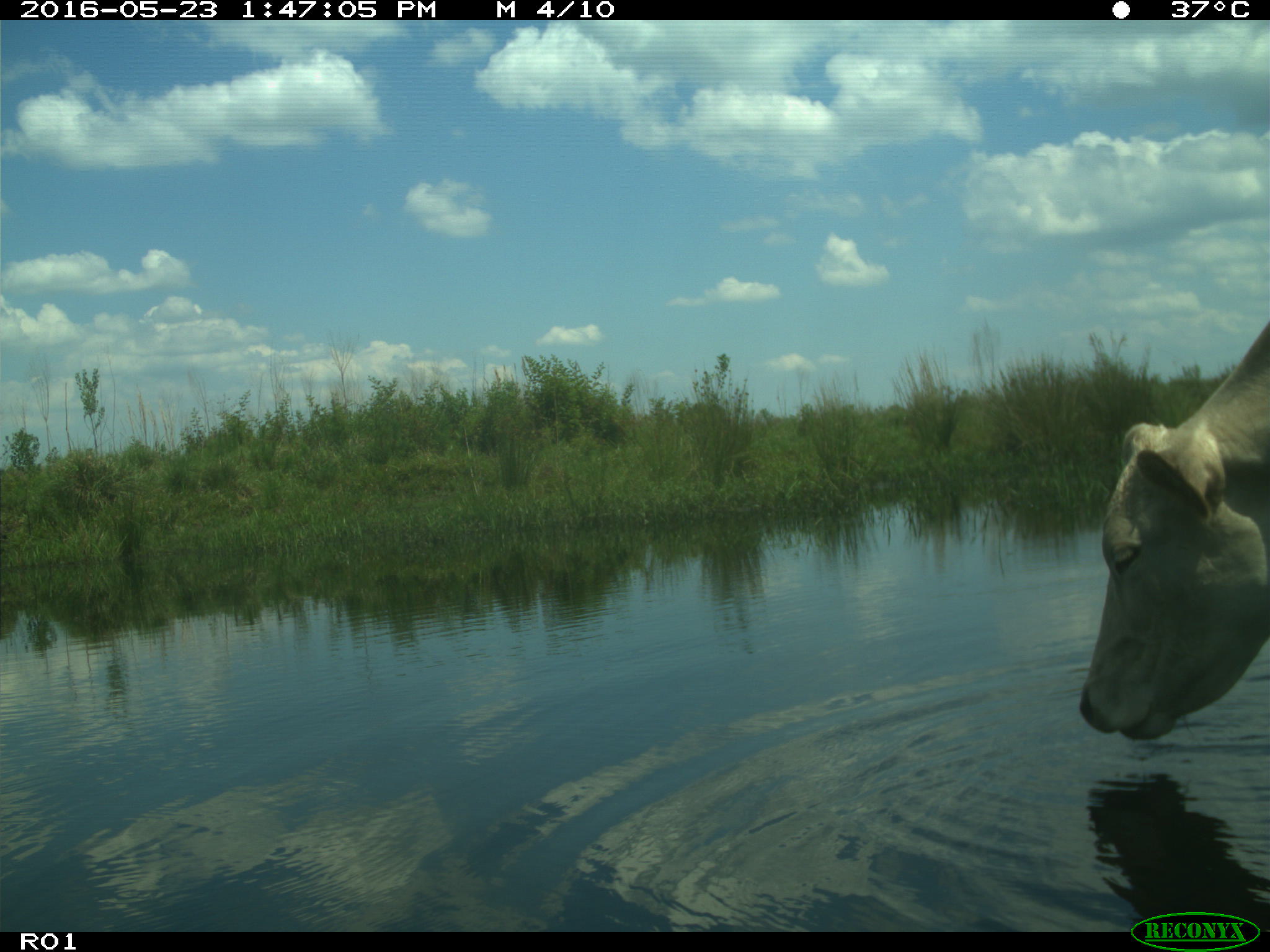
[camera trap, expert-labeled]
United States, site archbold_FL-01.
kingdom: Animalia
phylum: Chordata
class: Mammalia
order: Artiodactyla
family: Bovidae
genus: Bos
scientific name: Bos taurus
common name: domestic cow